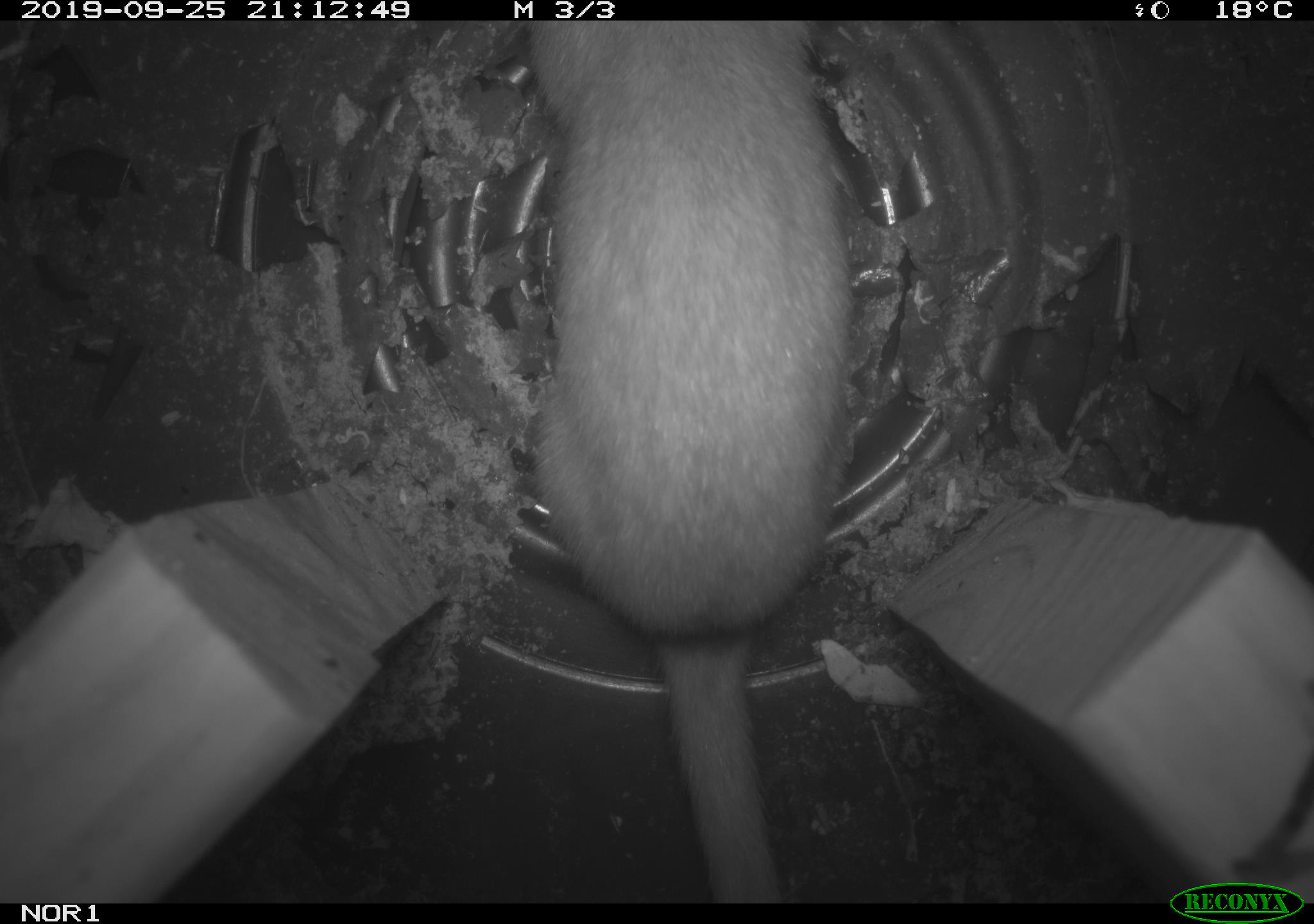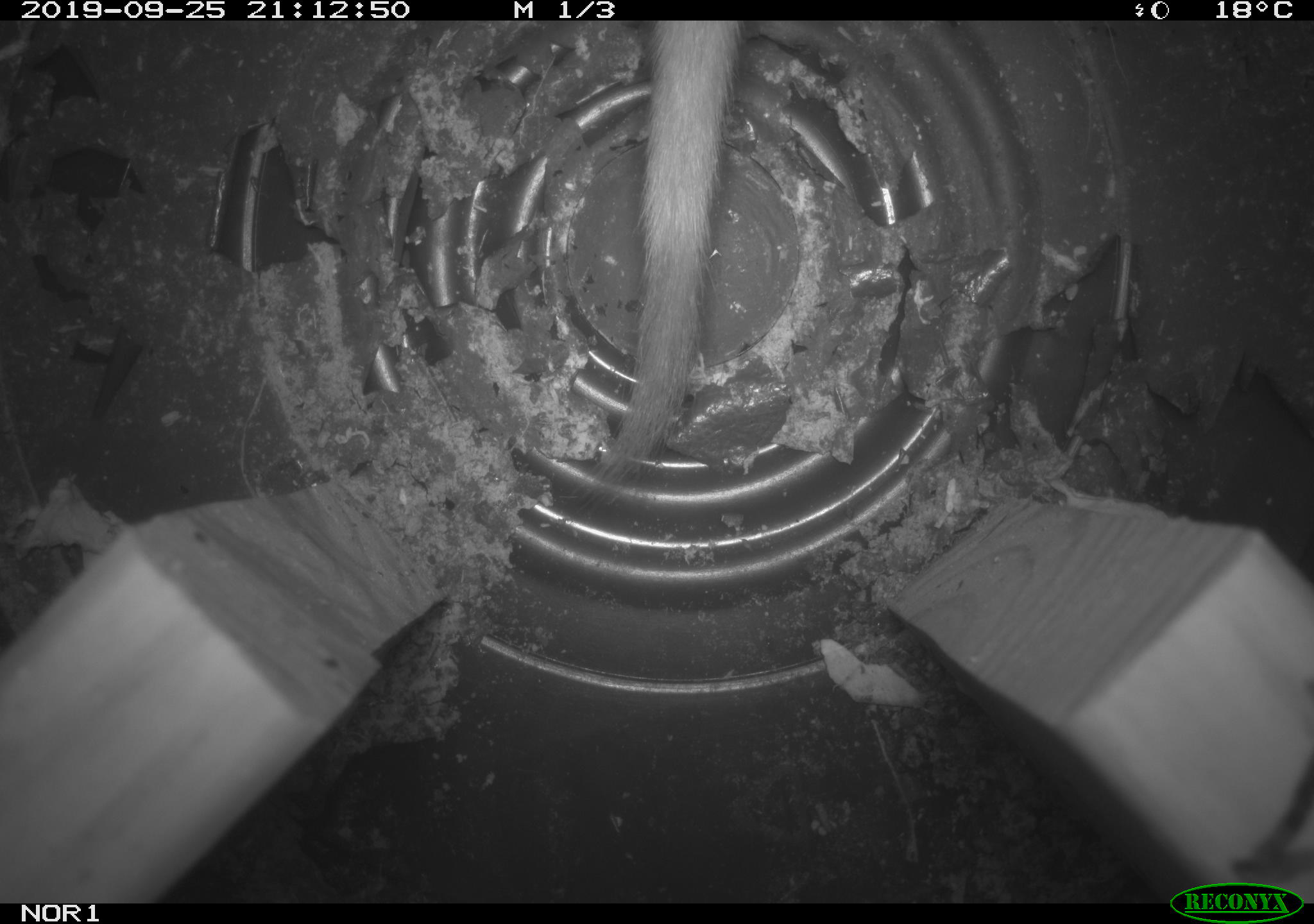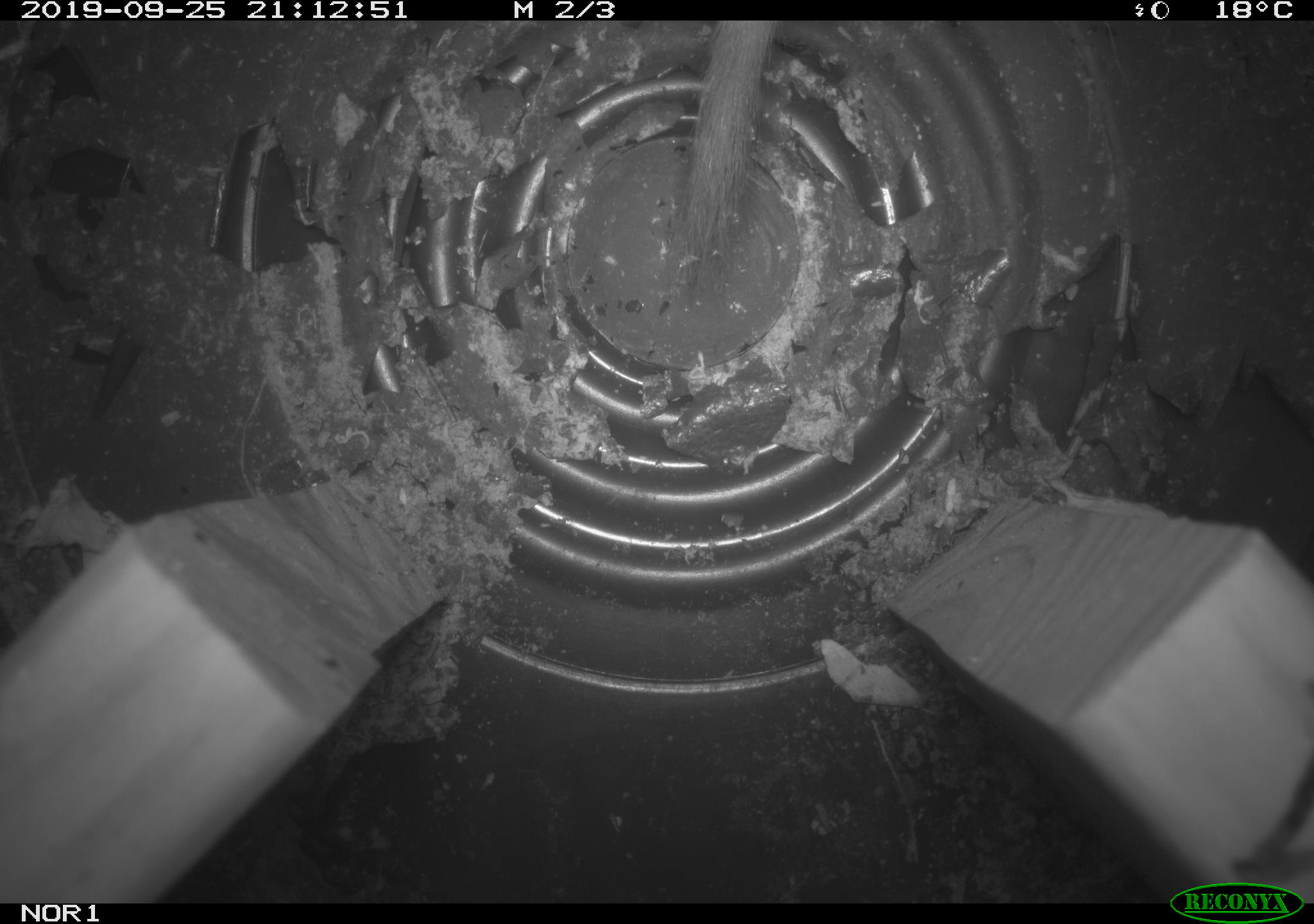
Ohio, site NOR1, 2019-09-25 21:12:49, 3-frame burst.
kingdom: Animalia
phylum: Chordata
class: Mammalia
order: Carnivora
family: Mustelidae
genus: Neogale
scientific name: Neogale frenata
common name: long-tailed weasel